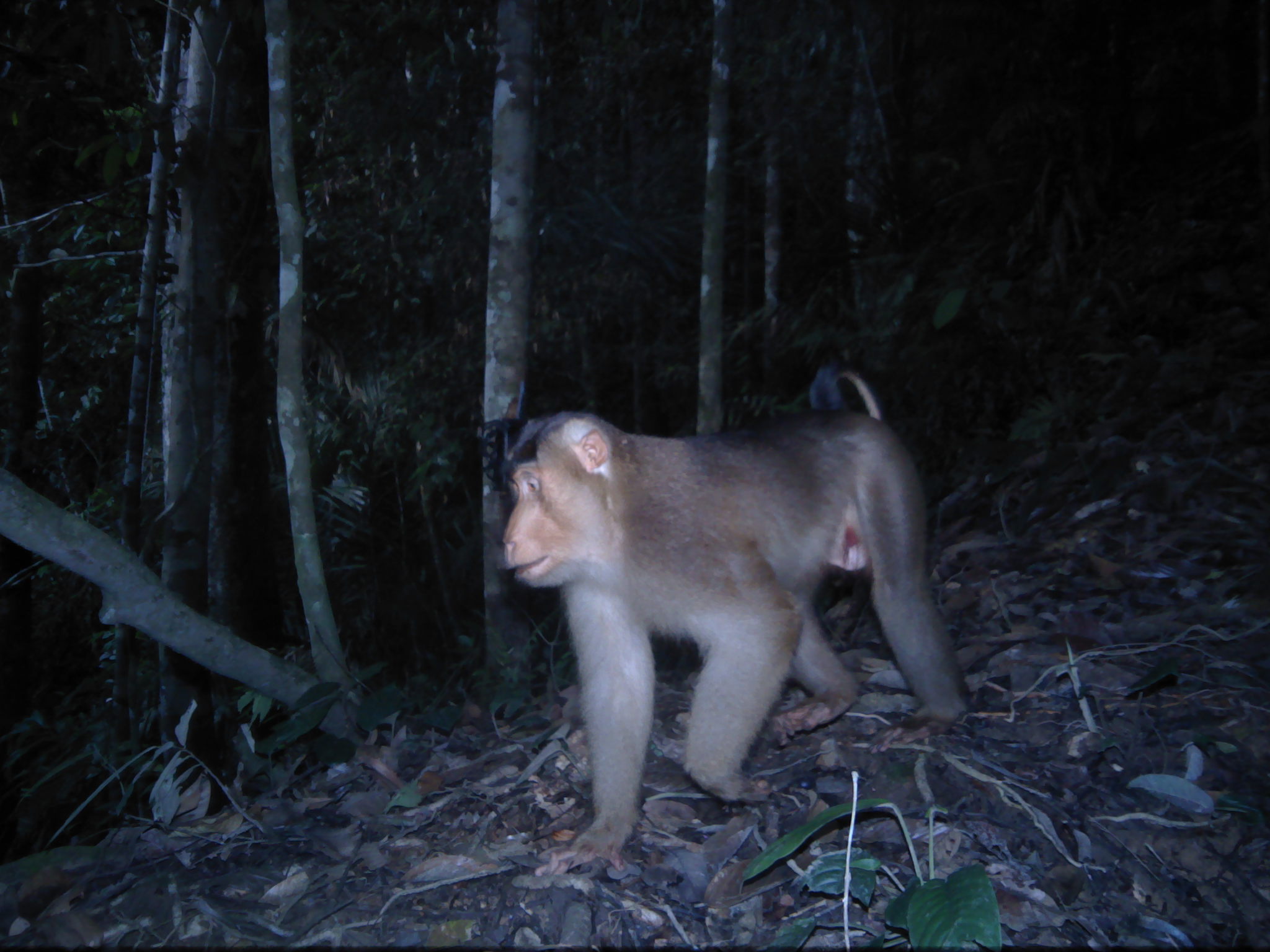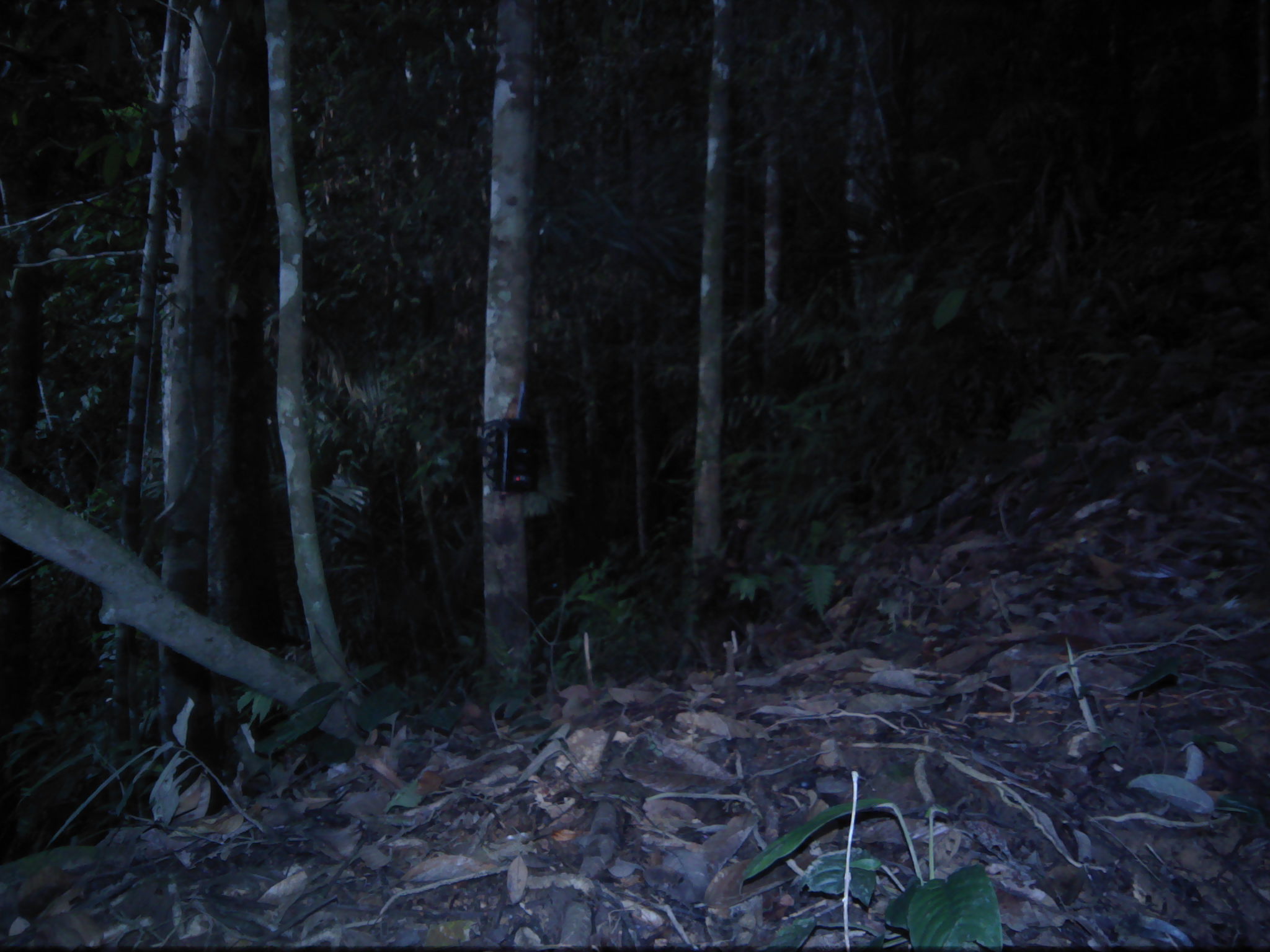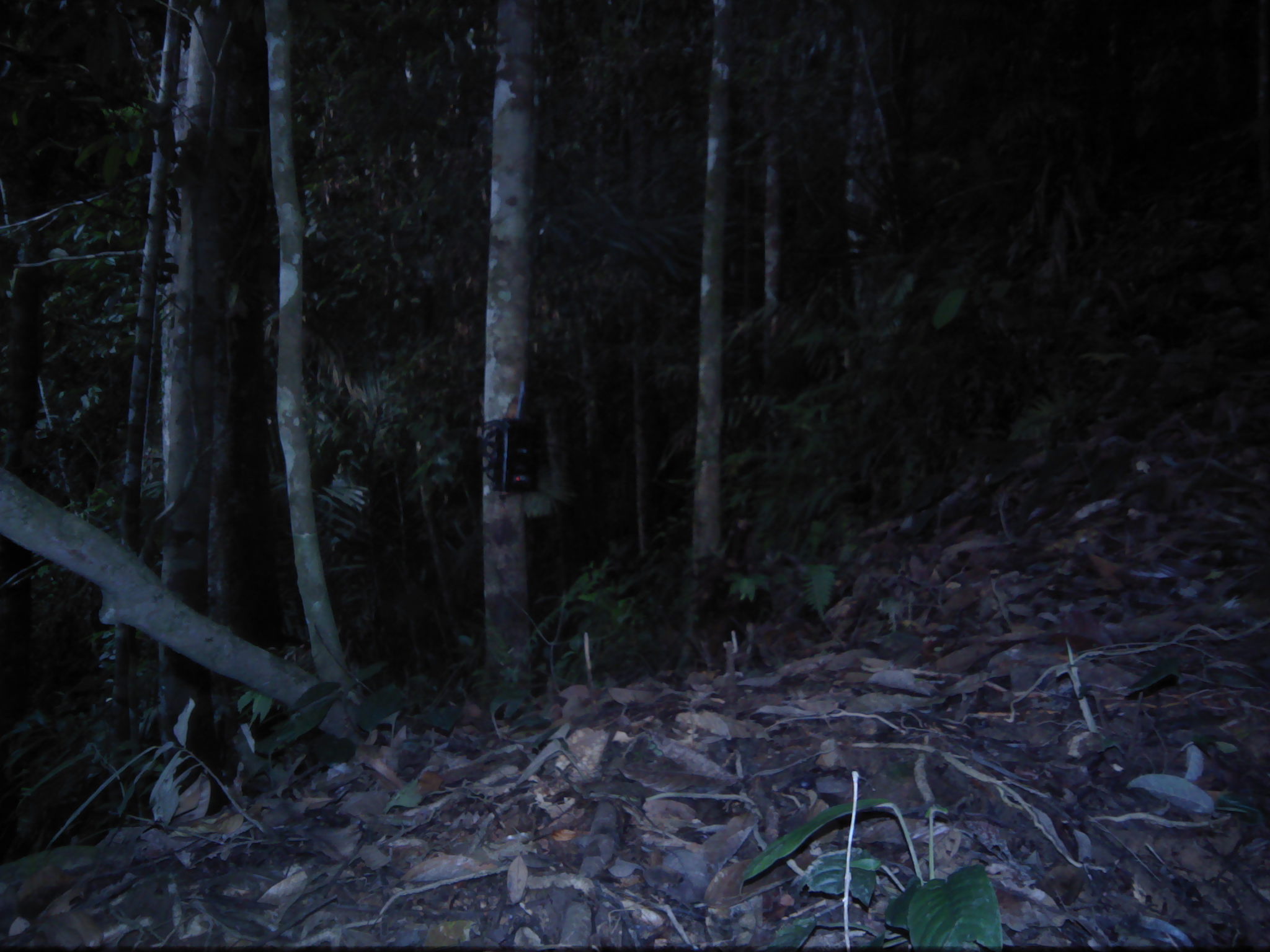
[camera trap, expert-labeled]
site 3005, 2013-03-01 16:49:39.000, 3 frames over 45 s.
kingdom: Animalia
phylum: Chordata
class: Mammalia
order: Primates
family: Cercopithecidae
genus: Macaca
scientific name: Macaca nemestrina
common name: southern pig-tailed macaque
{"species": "Macaca nemestrina (southern pig-tailed macaque)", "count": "1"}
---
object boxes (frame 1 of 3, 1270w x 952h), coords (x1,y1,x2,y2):
macaca nemestrina: (494,358,976,873)